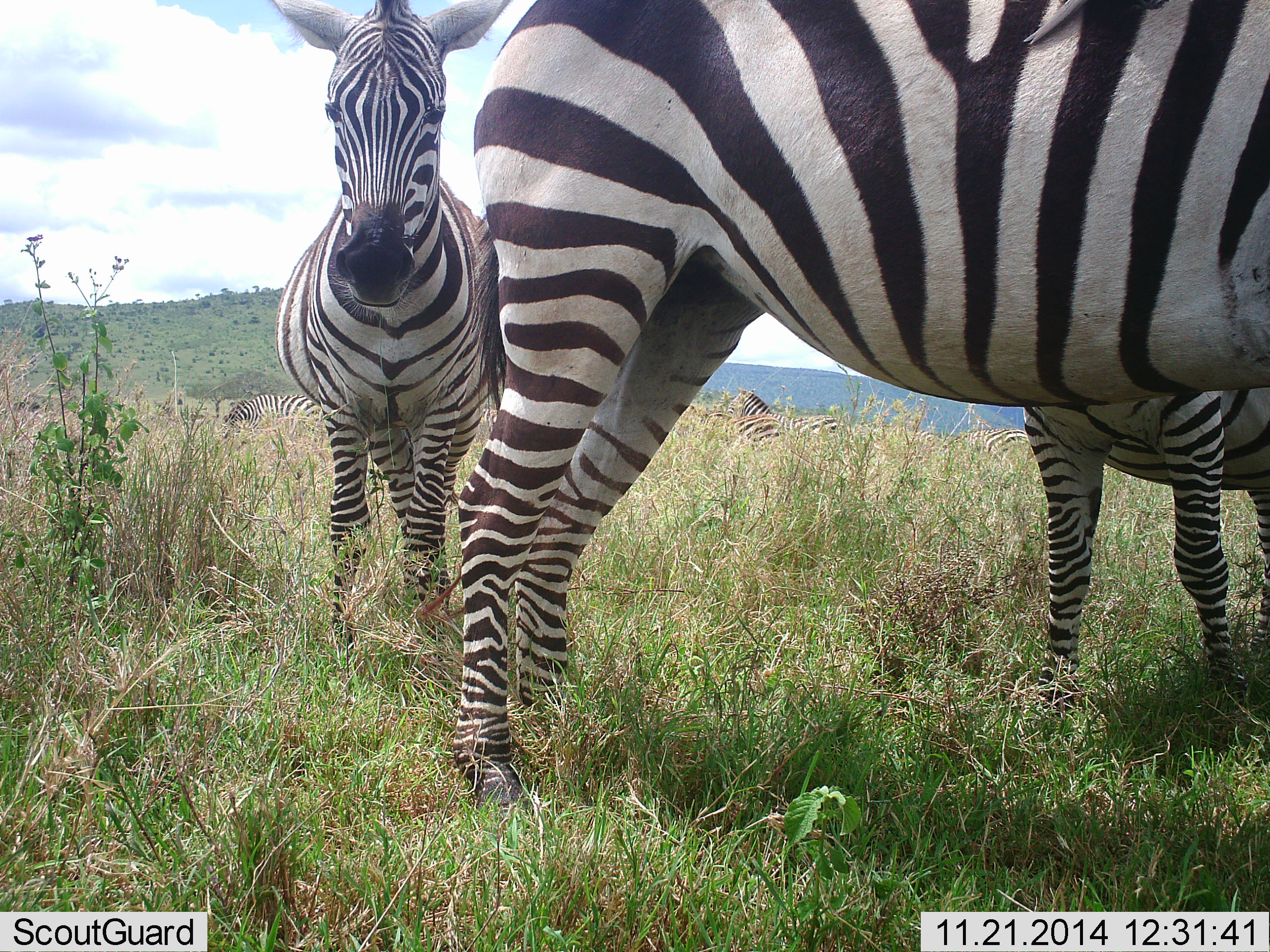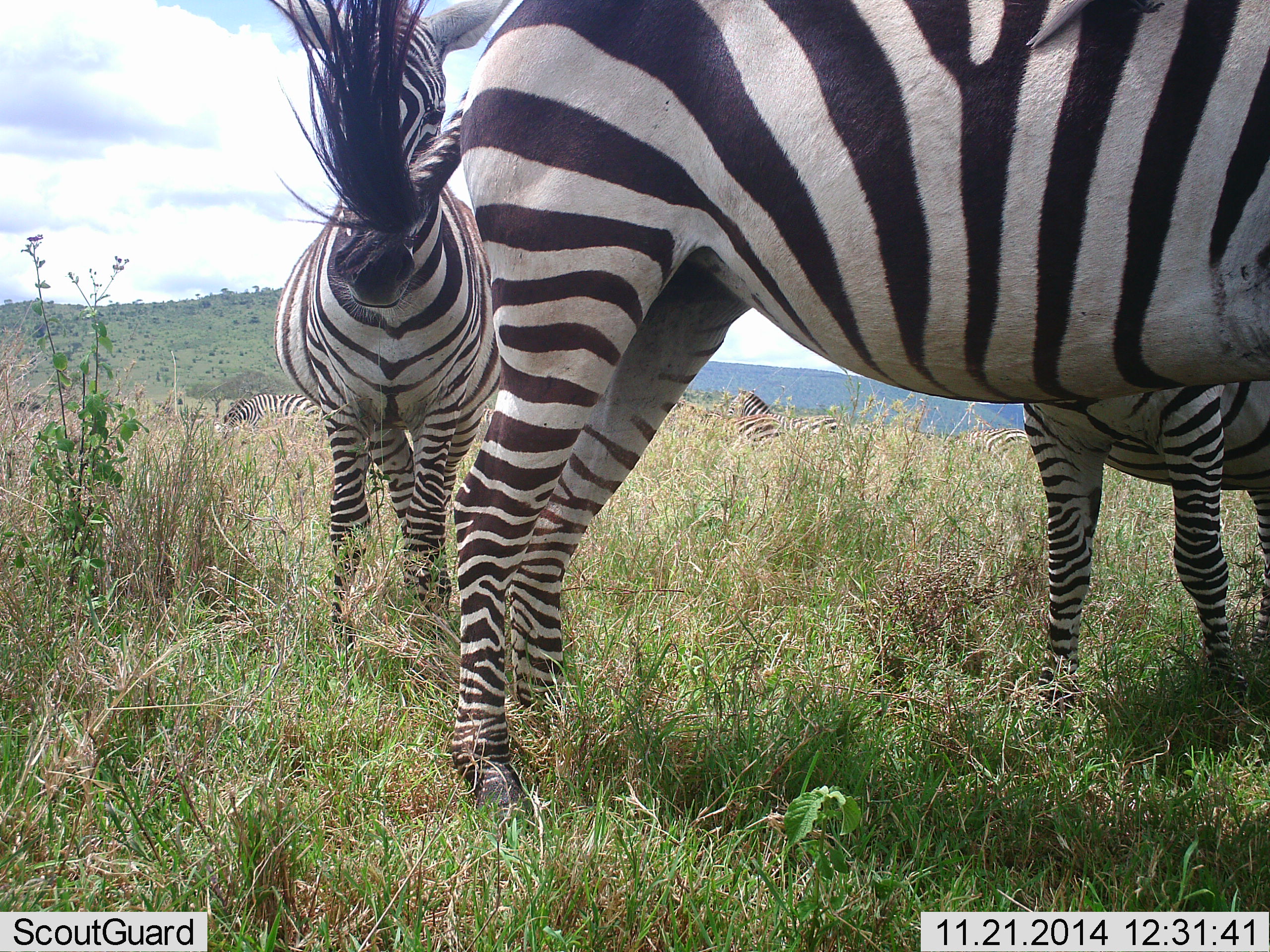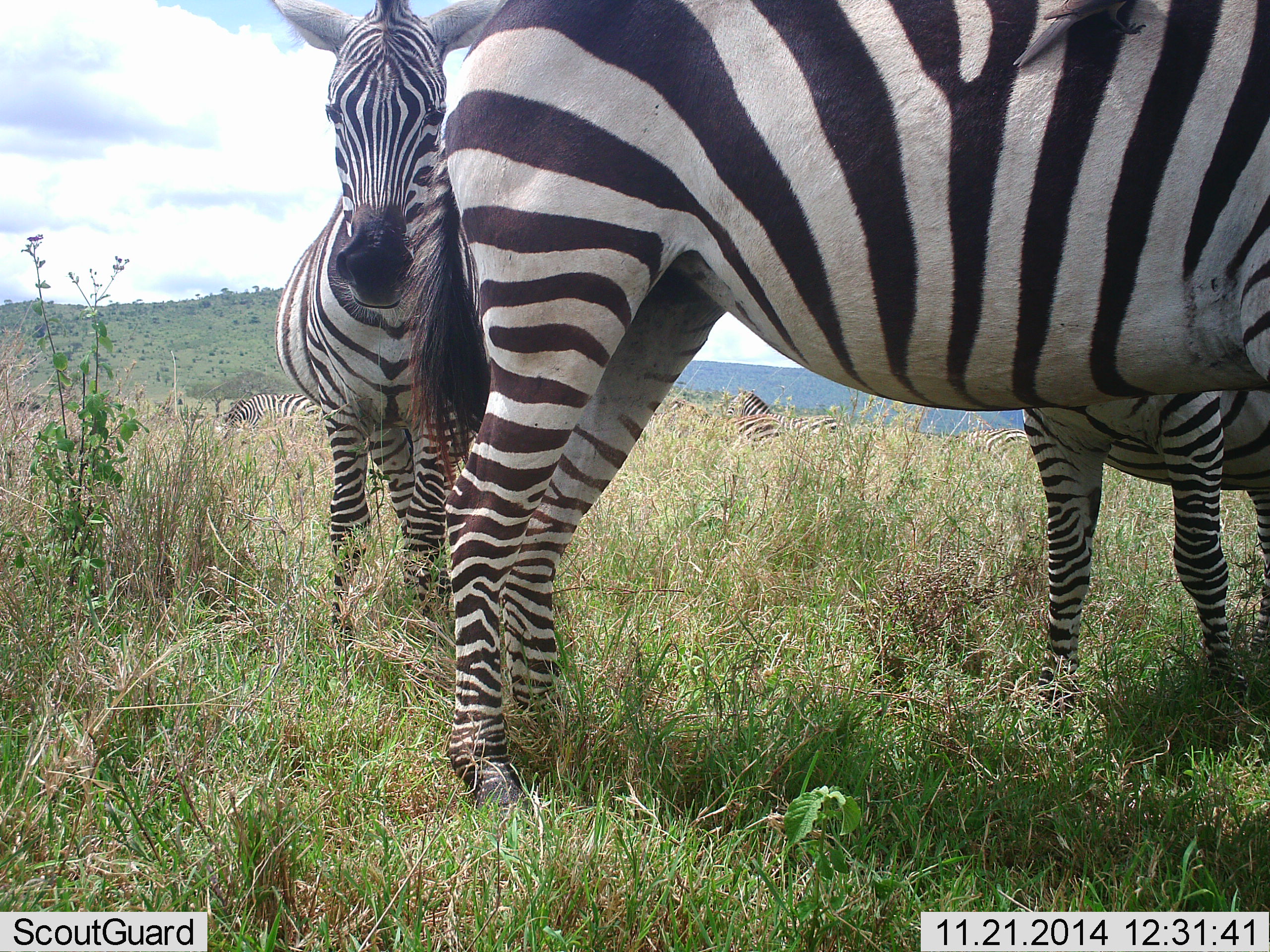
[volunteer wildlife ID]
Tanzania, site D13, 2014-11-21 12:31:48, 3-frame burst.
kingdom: Animalia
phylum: Chordata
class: Mammalia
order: Perissodactyla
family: Equidae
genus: Equus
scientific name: Equus quagga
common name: plains zebra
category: zebra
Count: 4.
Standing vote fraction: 100%.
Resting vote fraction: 0%.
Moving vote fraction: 0%.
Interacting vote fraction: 10%.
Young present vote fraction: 20%.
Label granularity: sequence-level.